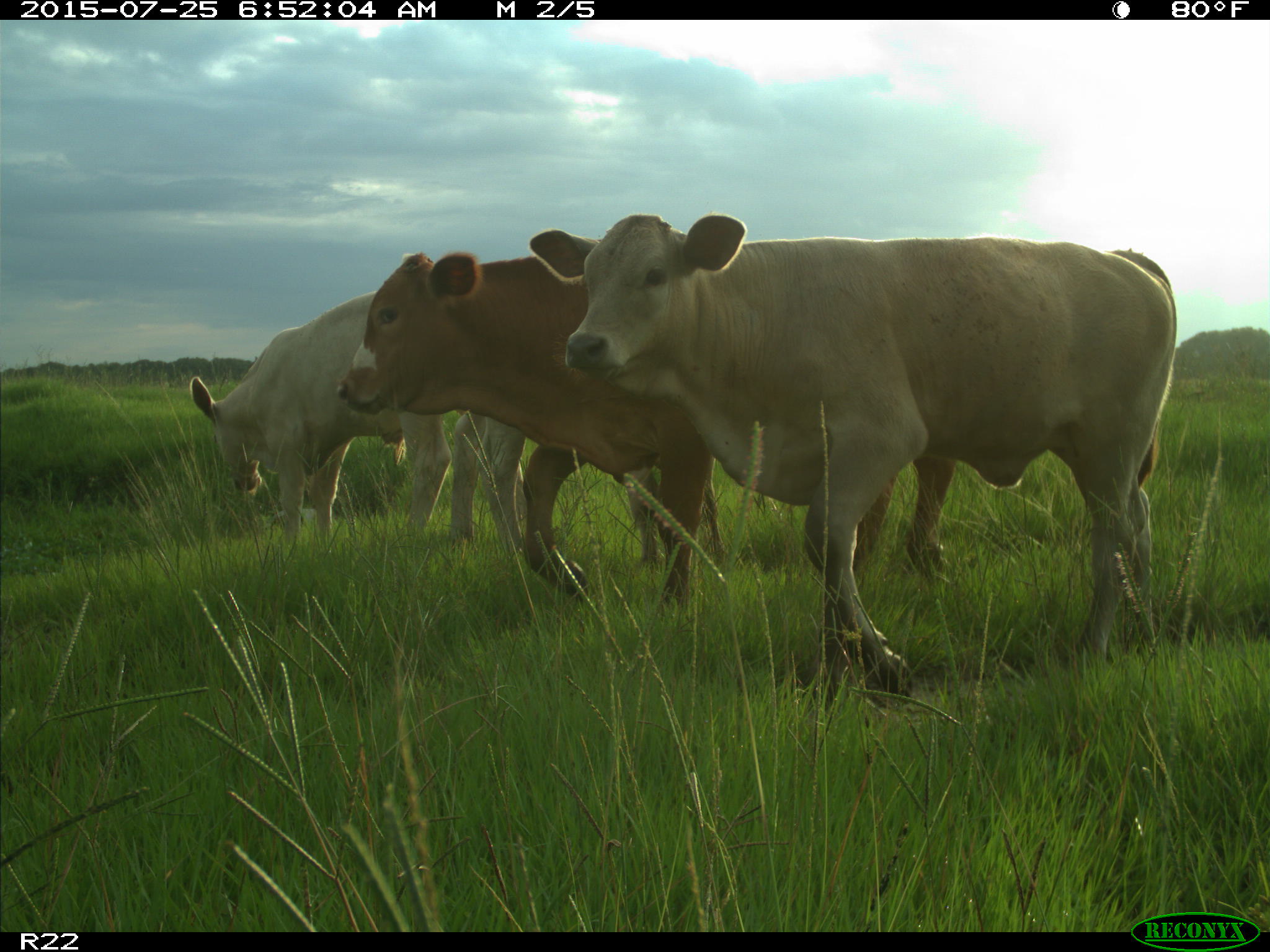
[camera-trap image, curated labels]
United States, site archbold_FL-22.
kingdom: Animalia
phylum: Chordata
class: Mammalia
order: Artiodactyla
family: Bovidae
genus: Bos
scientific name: Bos taurus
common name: domestic cow